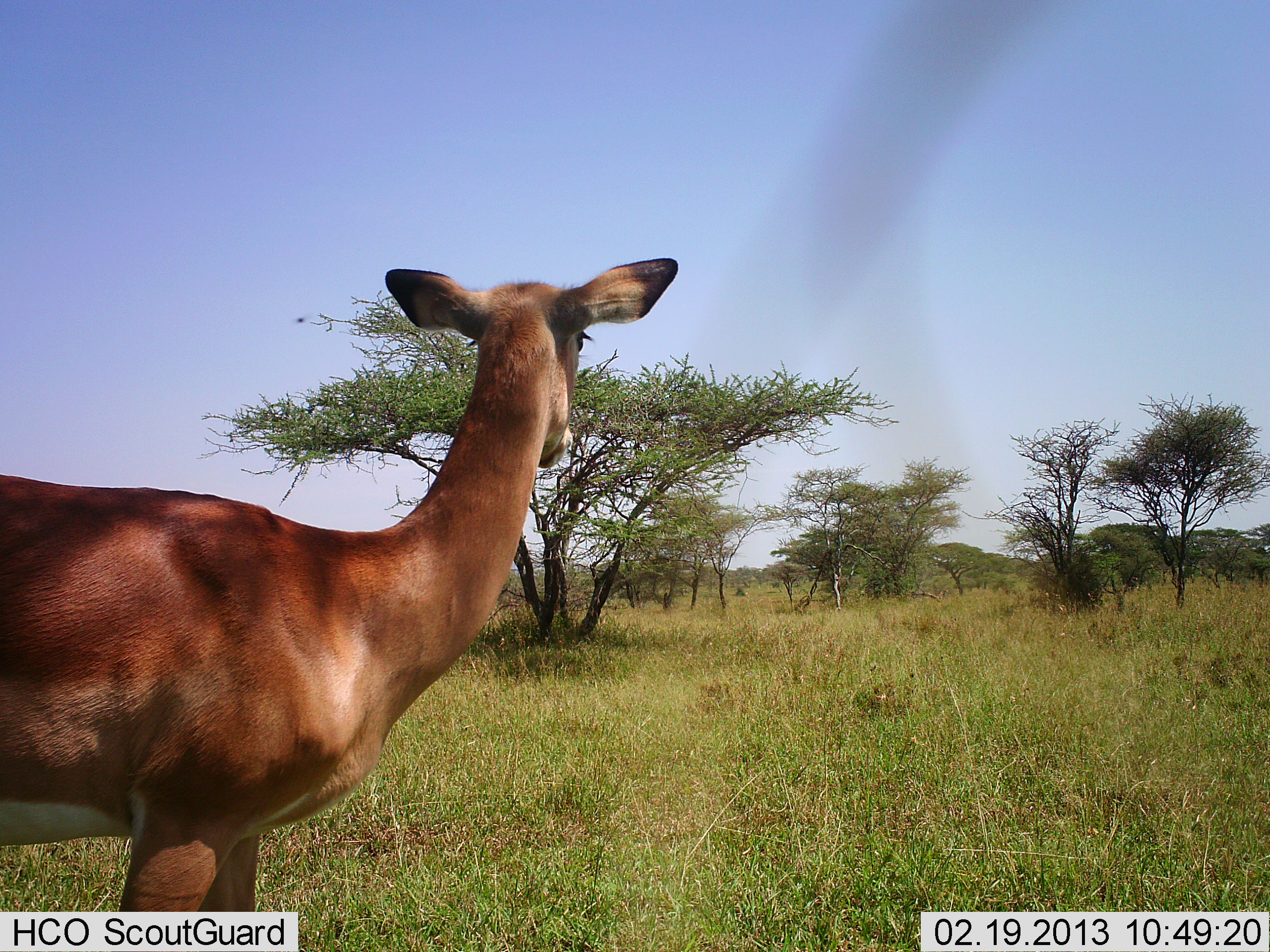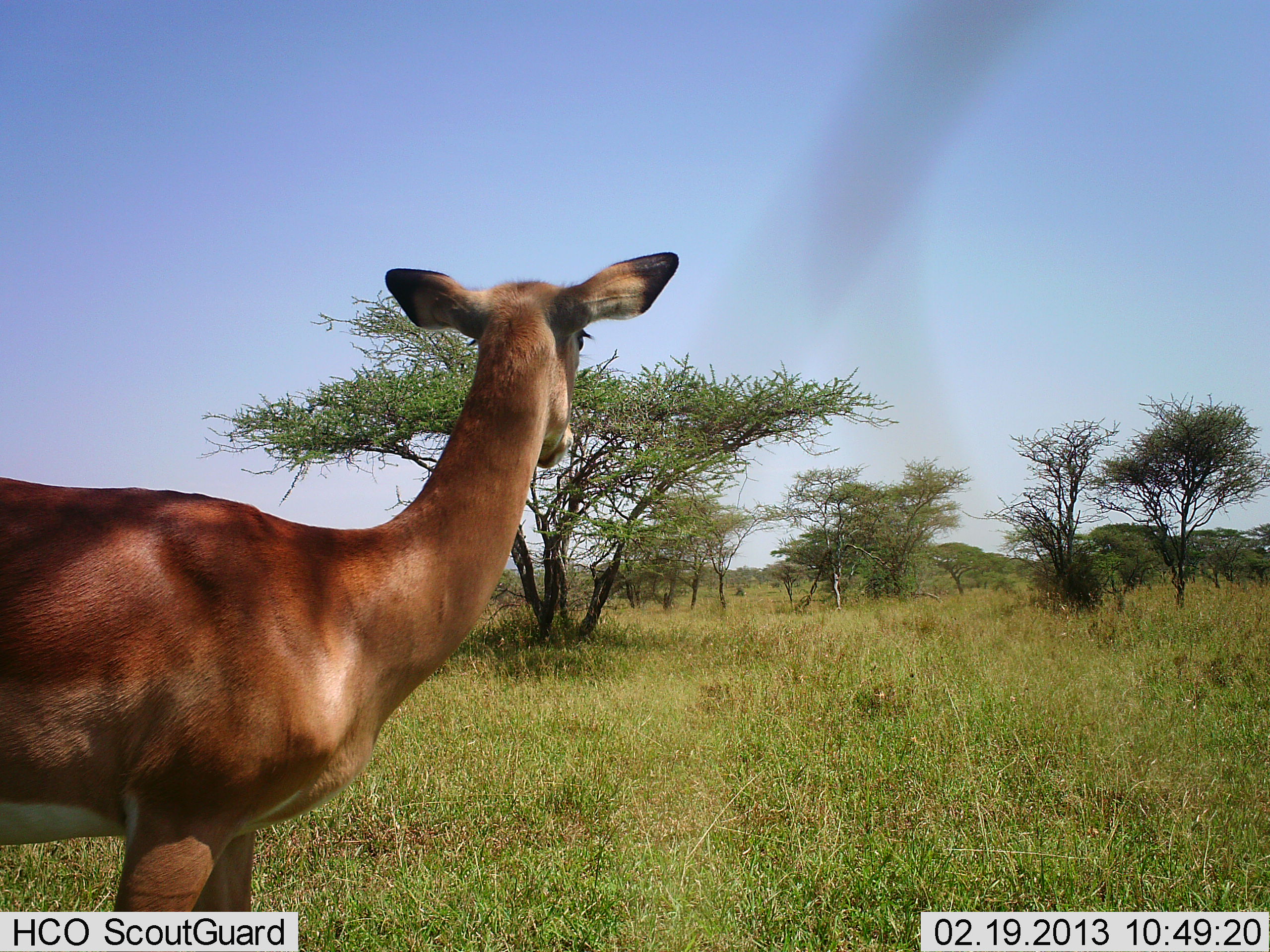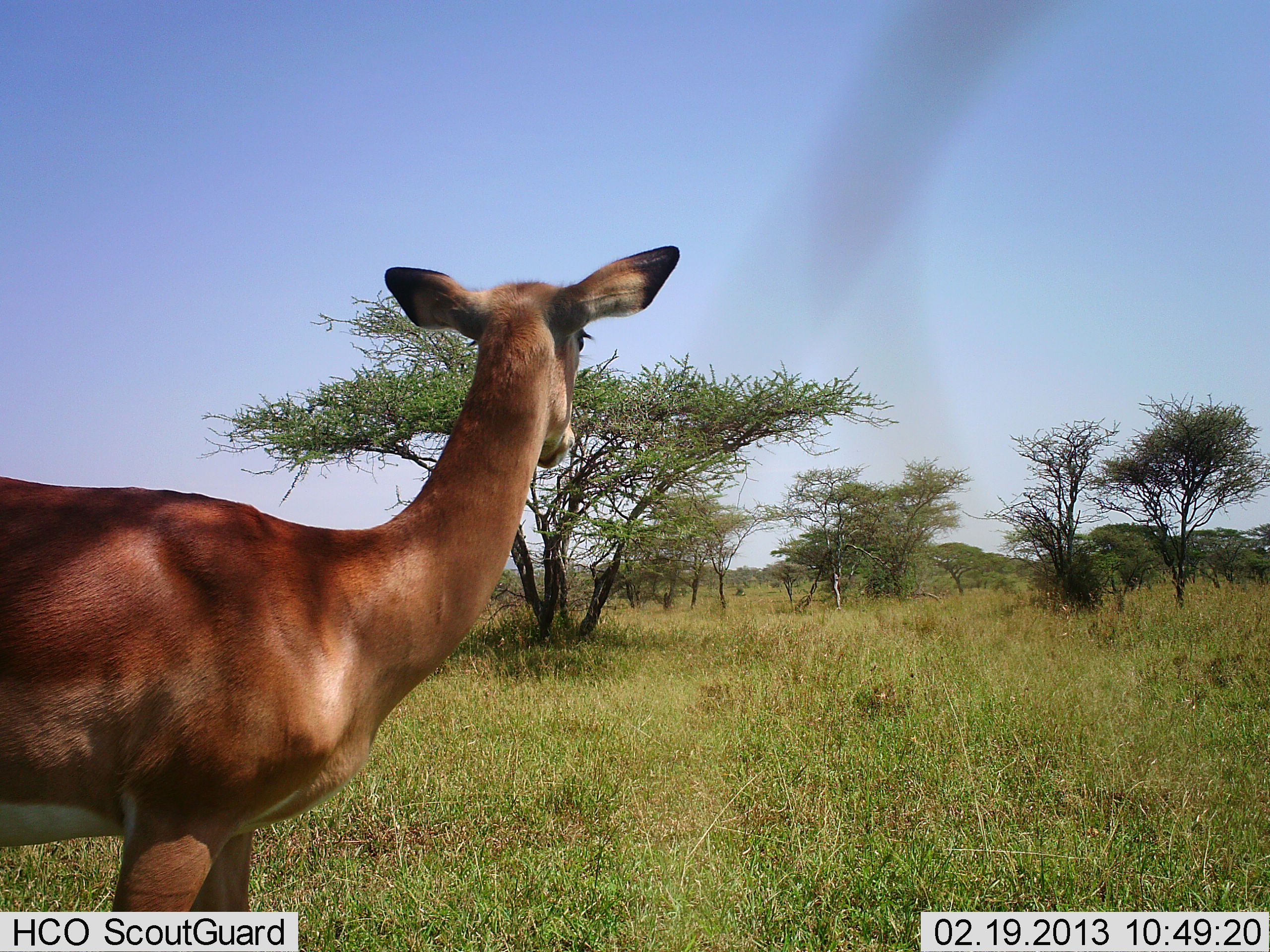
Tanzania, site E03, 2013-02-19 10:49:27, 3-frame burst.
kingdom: Animalia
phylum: Chordata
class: Mammalia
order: Artiodactyla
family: Bovidae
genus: Aepyceros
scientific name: Aepyceros melampus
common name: impala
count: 1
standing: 100%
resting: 0%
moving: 0%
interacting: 0%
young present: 0%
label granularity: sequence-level